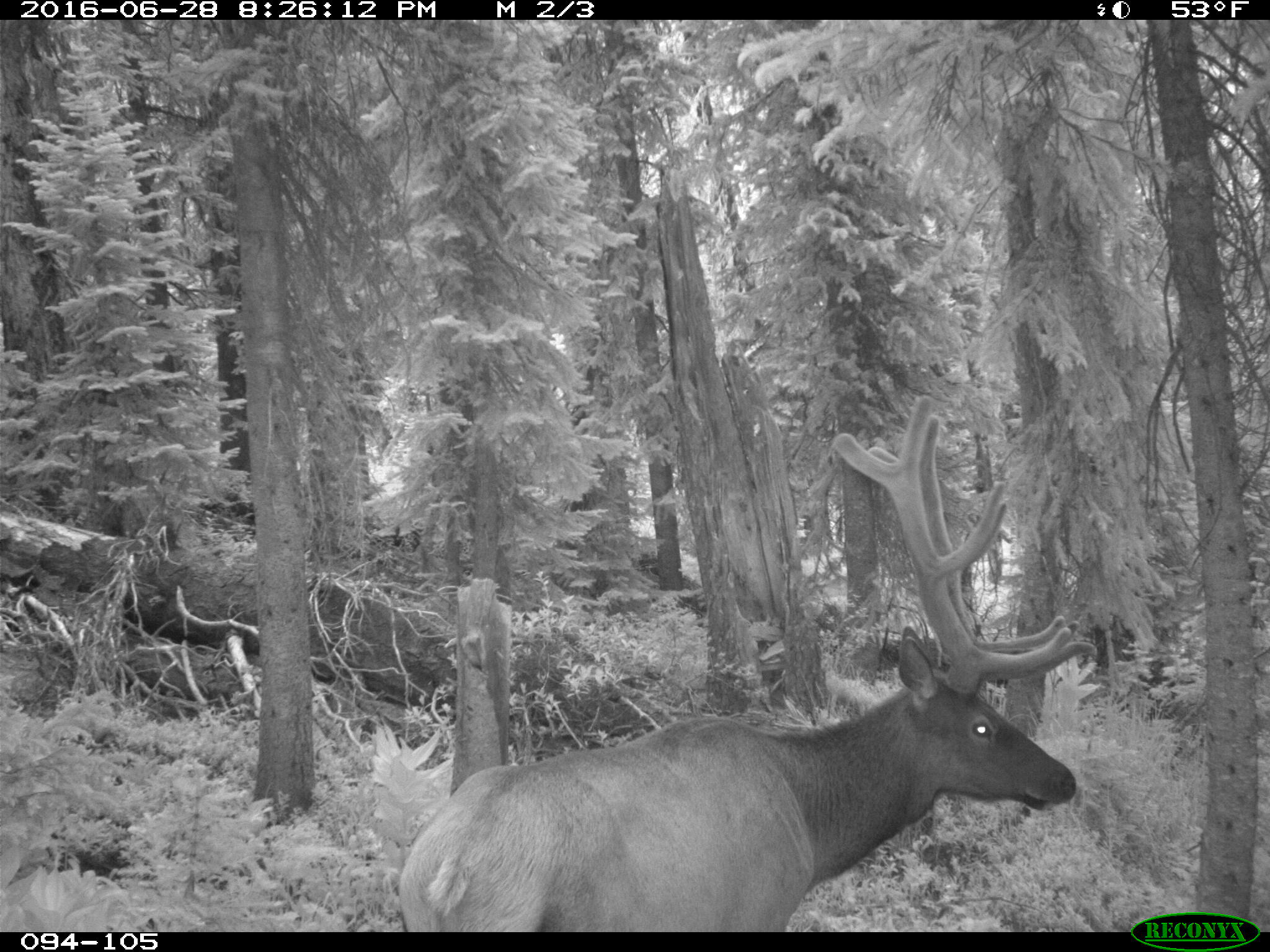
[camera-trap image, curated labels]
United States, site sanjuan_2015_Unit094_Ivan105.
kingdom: Animalia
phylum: Chordata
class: Mammalia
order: Artiodactyla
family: Cervidae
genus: Cervus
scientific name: Cervus elaphus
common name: red deer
Cervus elaphus (red deer).